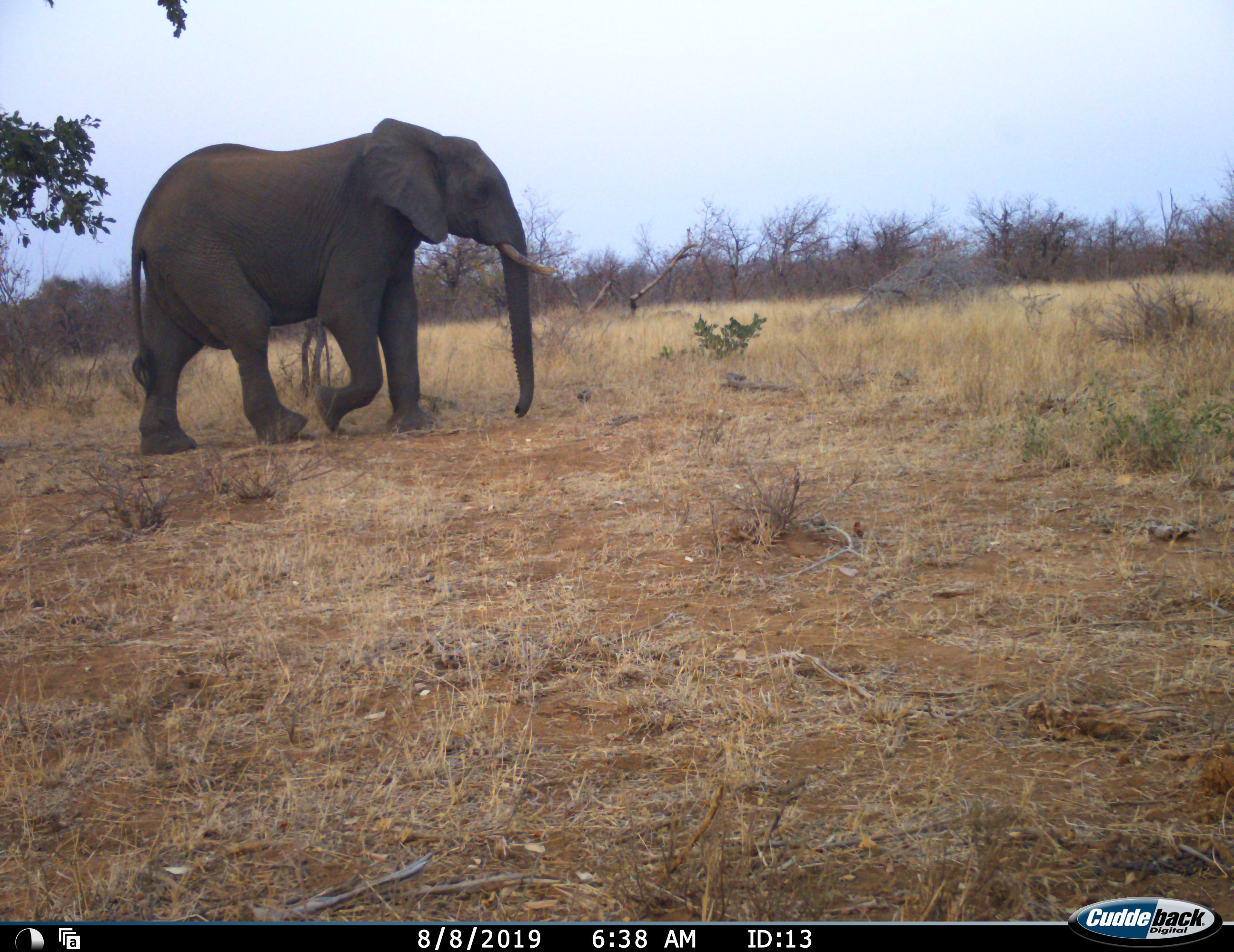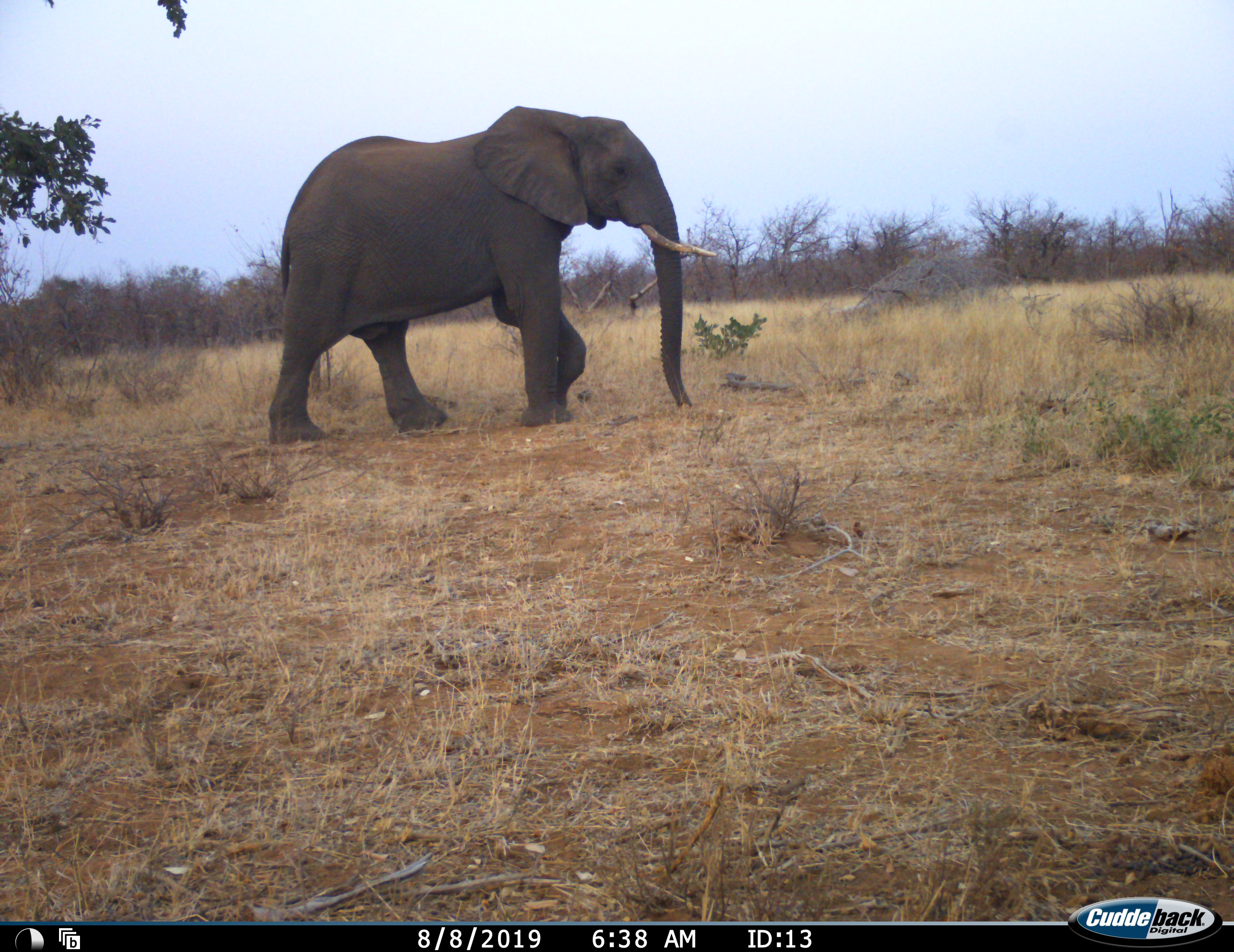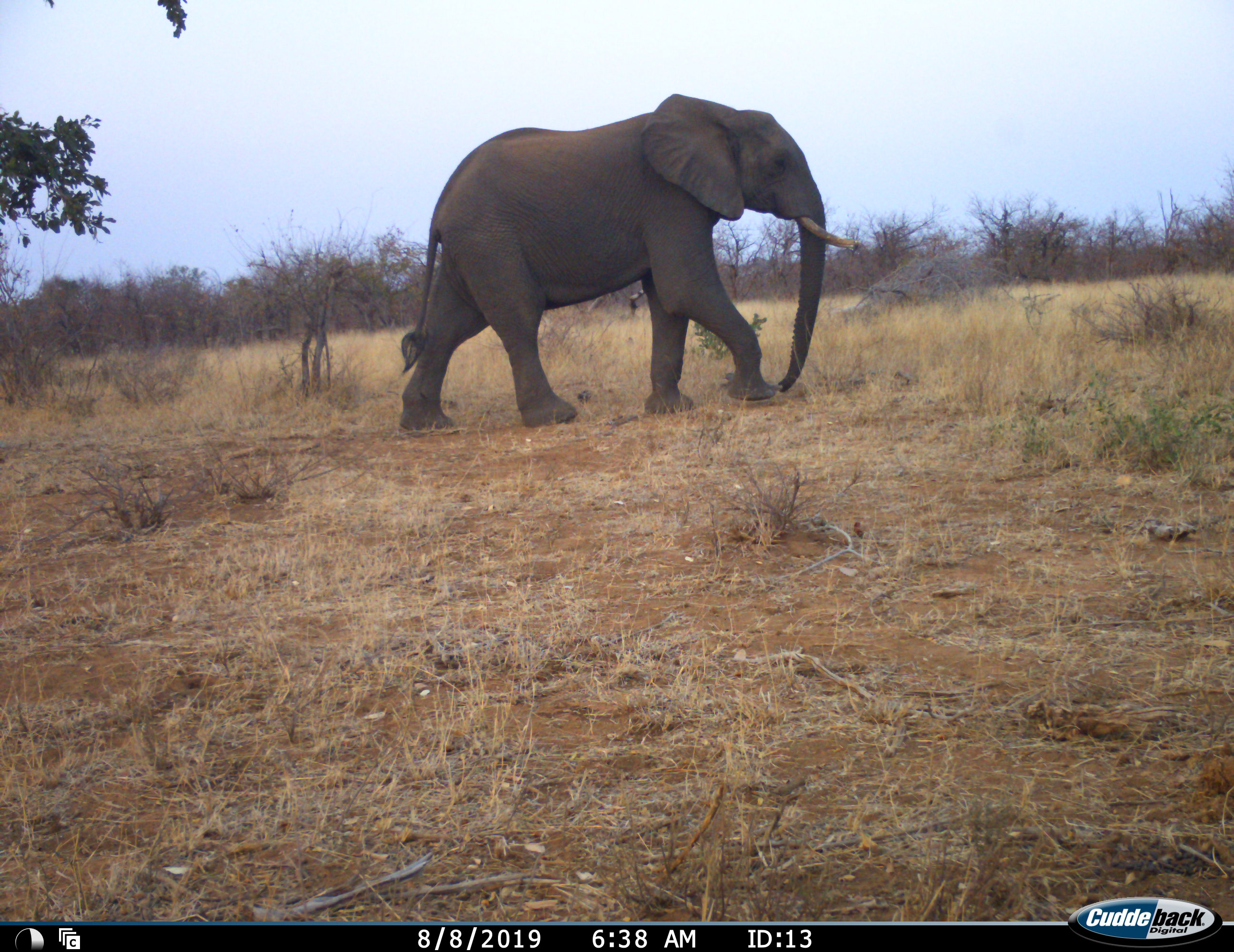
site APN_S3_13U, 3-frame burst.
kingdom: Animalia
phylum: Chordata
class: Mammalia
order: Proboscidea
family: Elephantidae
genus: Loxodonta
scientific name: Loxodonta africana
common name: african bush elephant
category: elephant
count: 1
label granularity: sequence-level